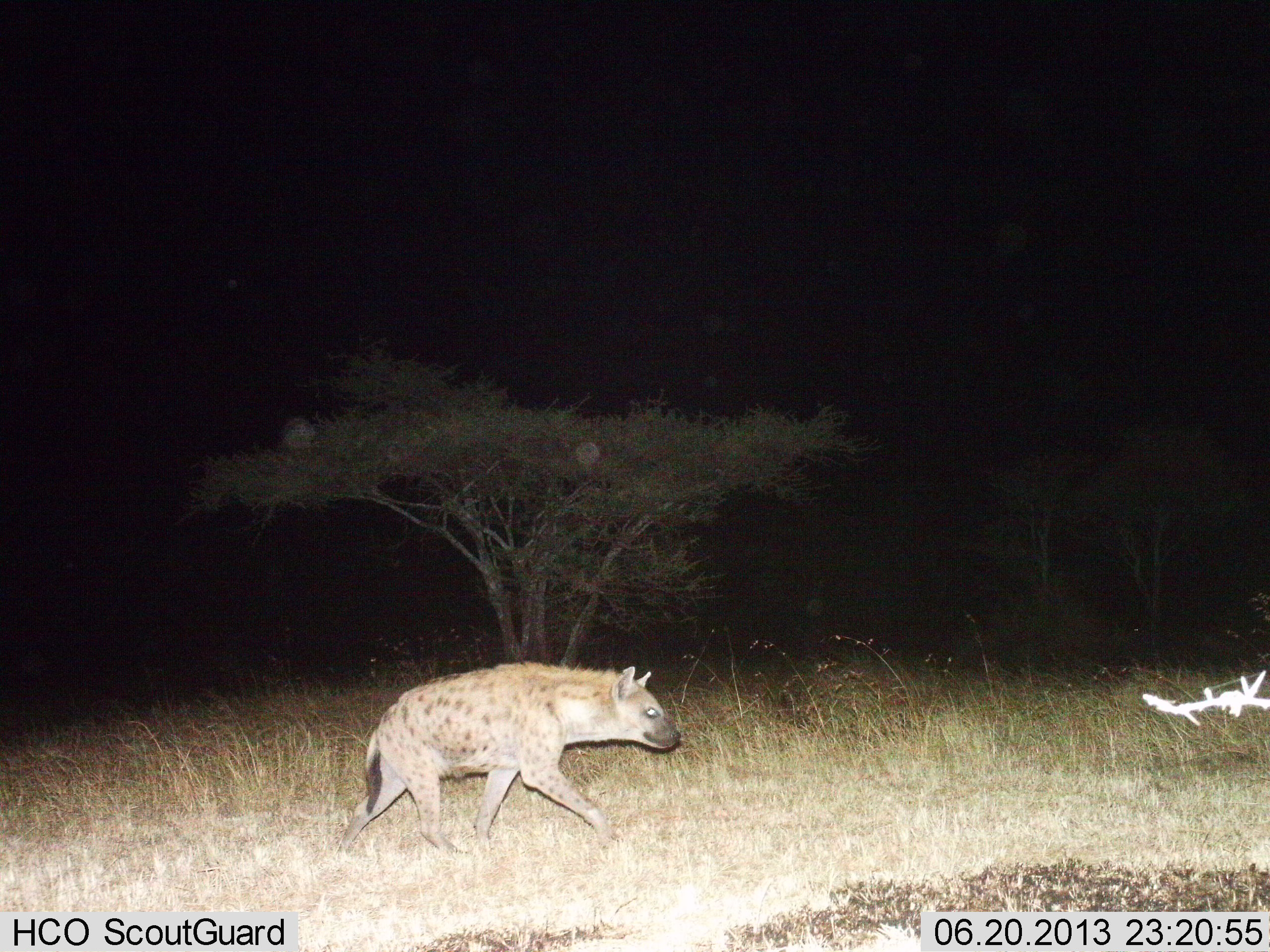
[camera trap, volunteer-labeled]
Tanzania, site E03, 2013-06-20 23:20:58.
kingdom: Animalia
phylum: Chordata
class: Mammalia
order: Carnivora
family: Hyaenidae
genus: Crocuta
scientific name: Crocuta crocuta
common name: spotted hyena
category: hyenaspotted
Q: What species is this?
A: Hyenaspotted (spotted hyena) (Crocuta crocuta).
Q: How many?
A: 1.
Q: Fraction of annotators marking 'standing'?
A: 10%.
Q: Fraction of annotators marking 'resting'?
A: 0%.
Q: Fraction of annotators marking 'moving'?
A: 100%.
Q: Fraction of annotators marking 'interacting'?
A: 0%.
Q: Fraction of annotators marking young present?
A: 0%.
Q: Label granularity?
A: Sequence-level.